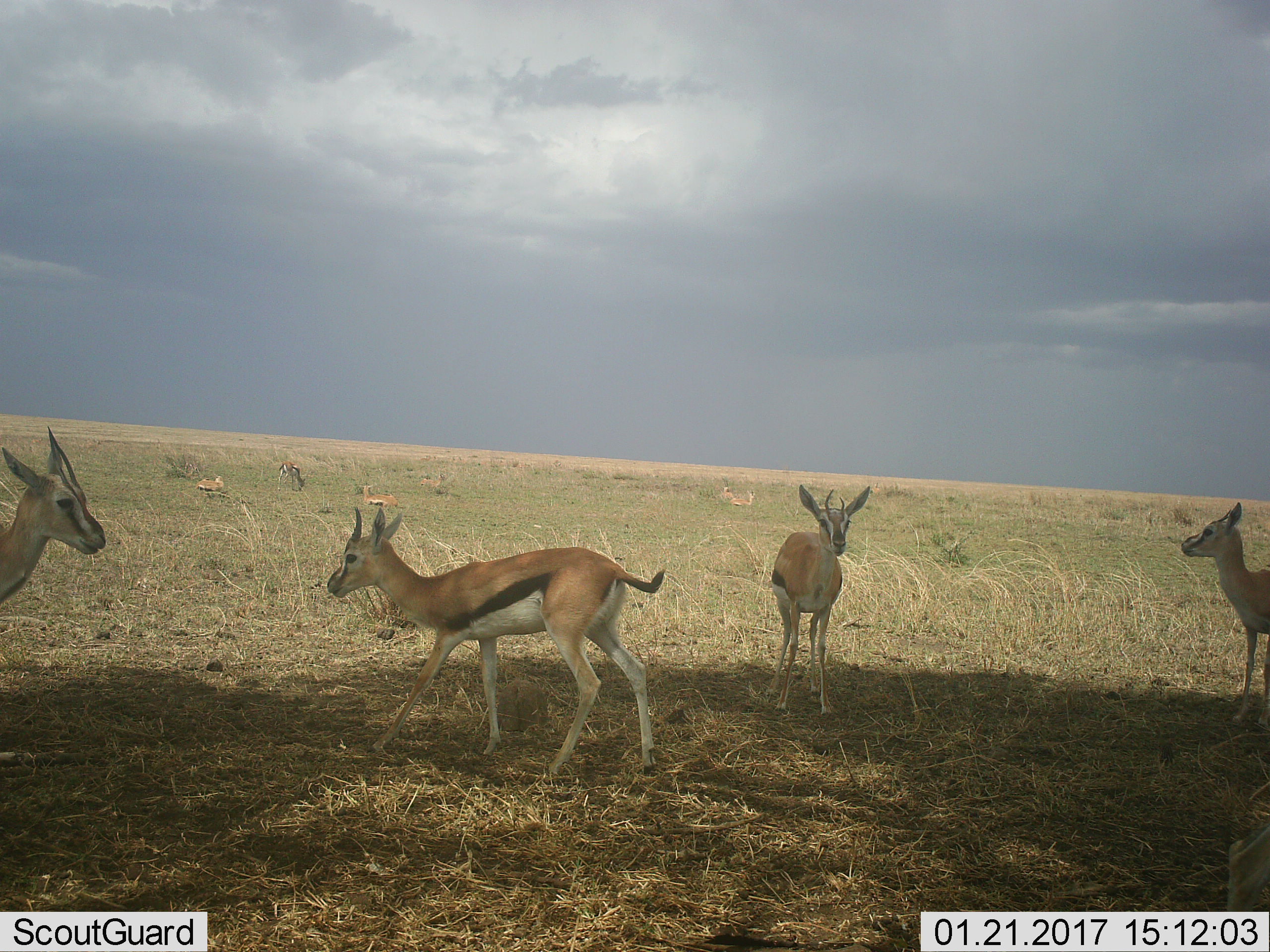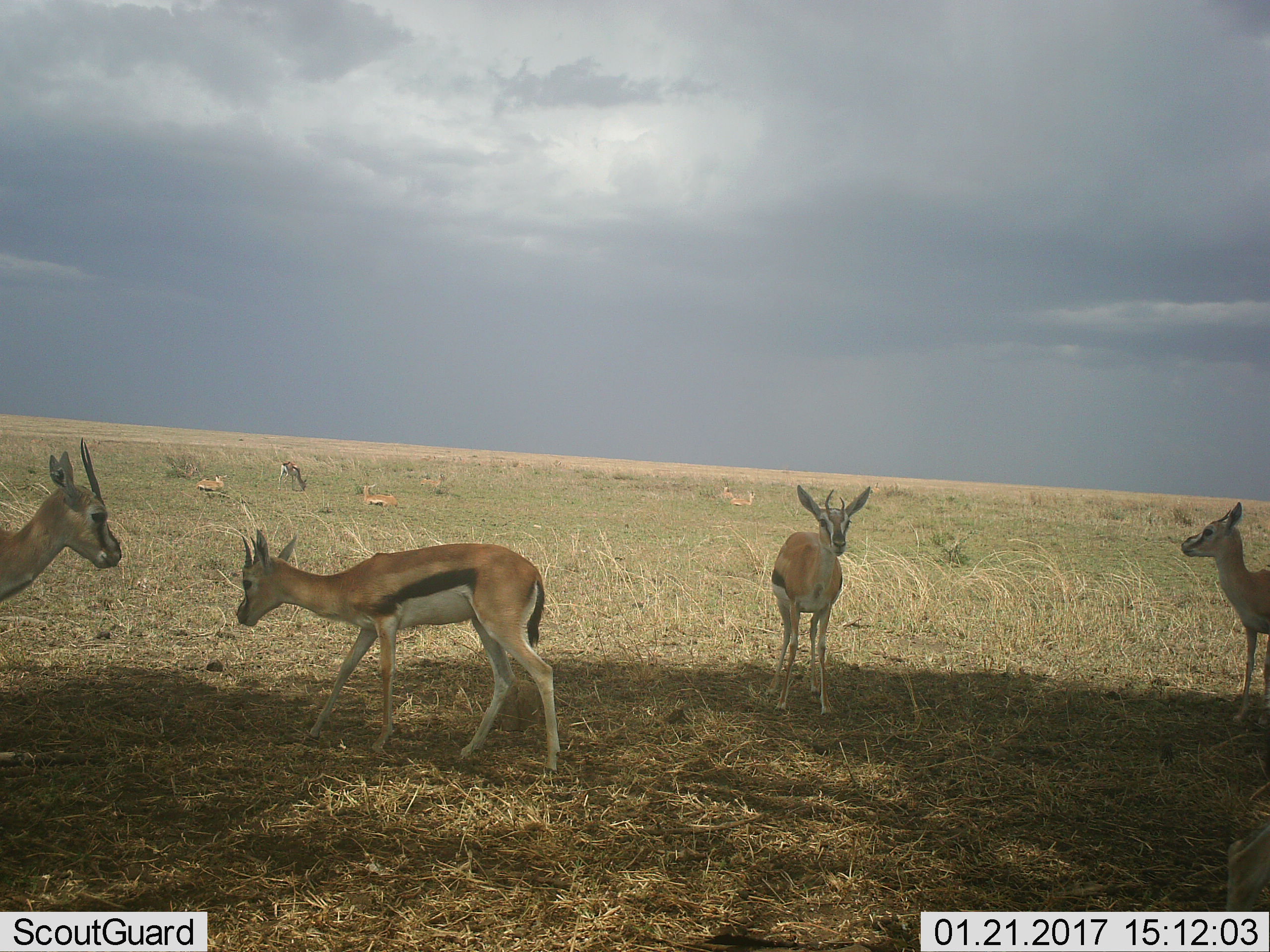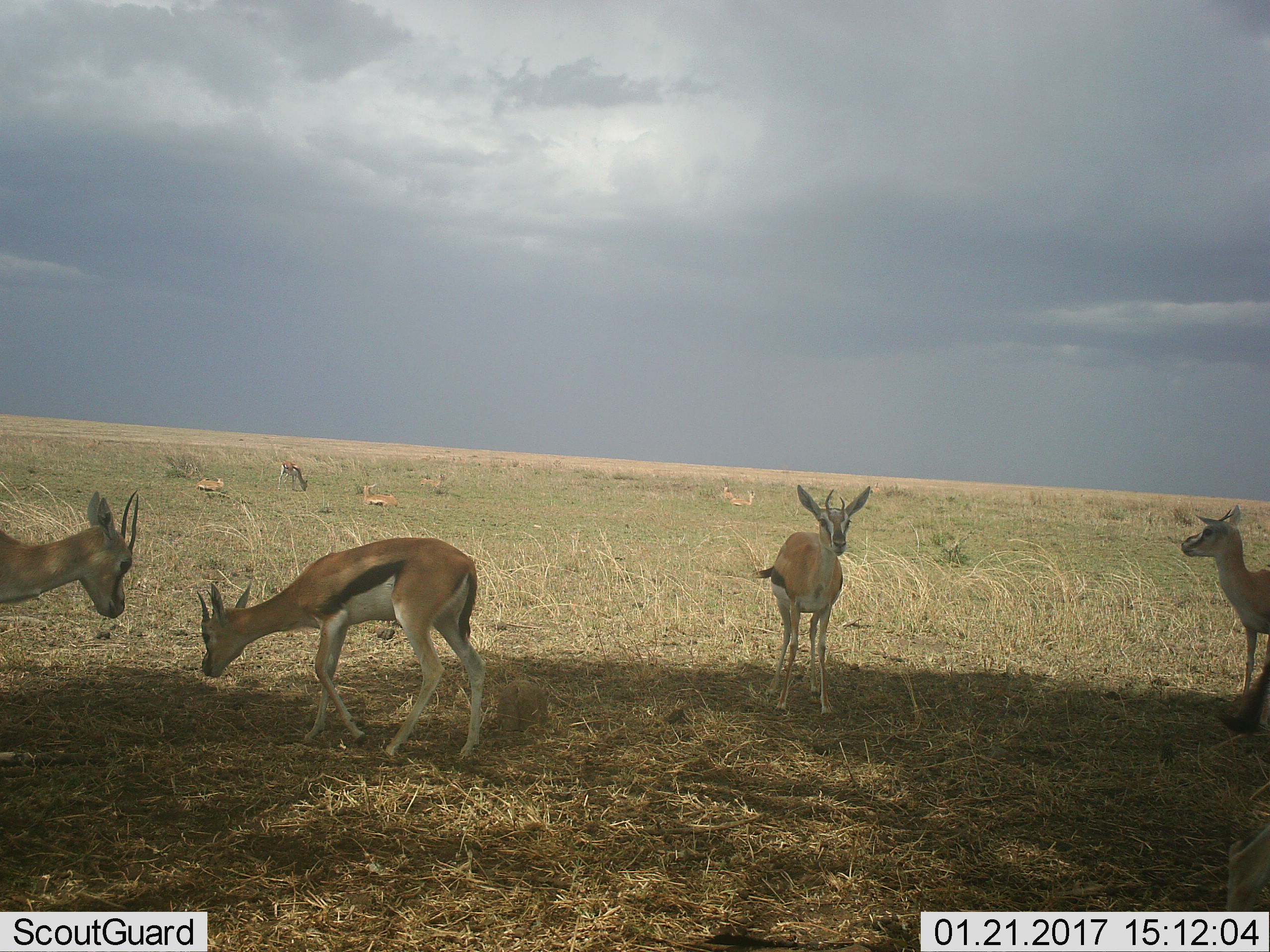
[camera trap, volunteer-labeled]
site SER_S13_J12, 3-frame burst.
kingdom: Animalia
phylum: Chordata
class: Mammalia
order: Artiodactyla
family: Bovidae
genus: Eudorcas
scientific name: Eudorcas thomsonii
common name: thomson's gazelle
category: gazellethomsons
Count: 9.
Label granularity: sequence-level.